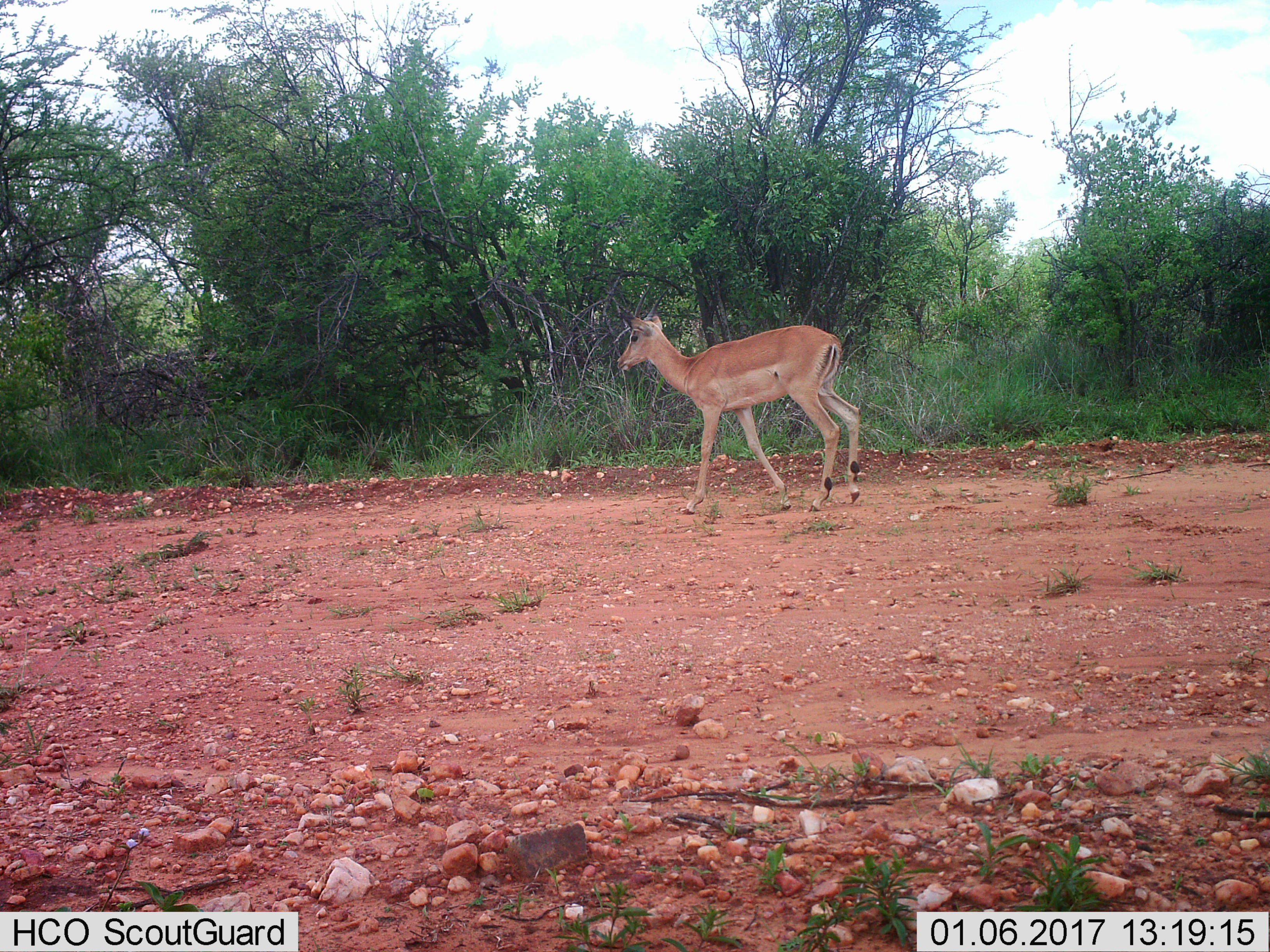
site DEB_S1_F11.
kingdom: Animalia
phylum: Chordata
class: Mammalia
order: Artiodactyla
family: Bovidae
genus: Aepyceros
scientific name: Aepyceros melampus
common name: impala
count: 1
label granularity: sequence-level